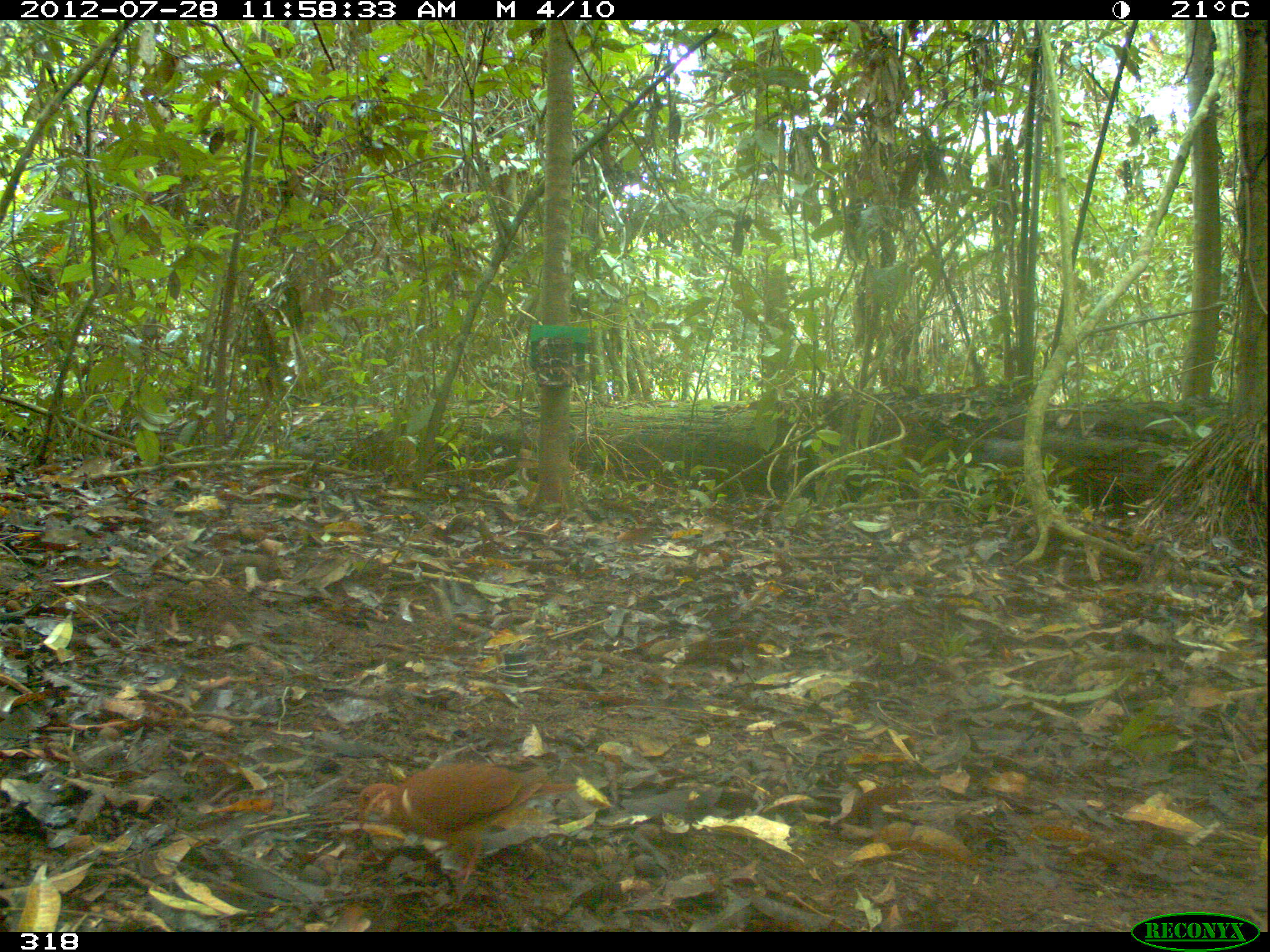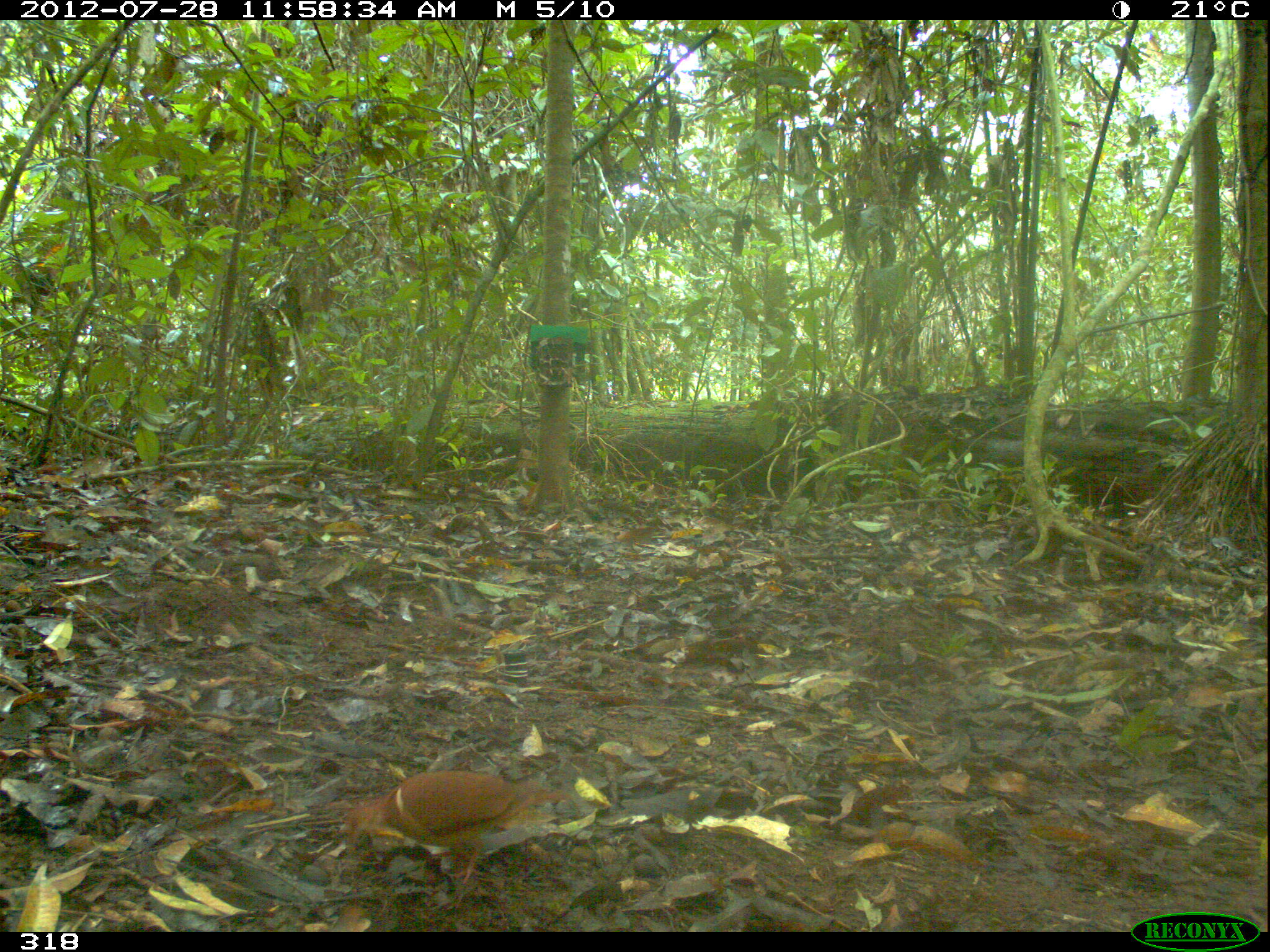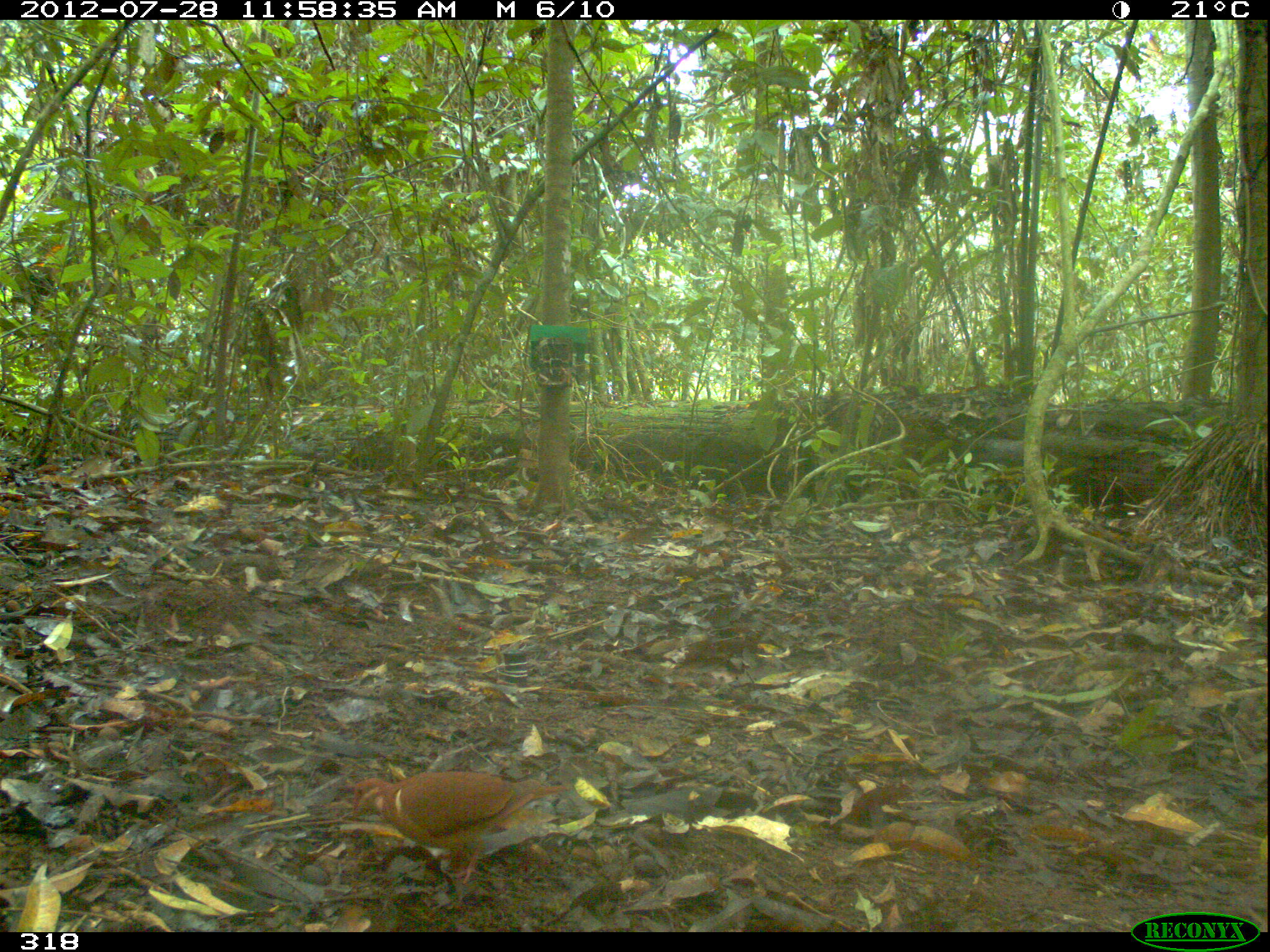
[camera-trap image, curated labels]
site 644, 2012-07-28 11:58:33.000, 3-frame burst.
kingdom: Animalia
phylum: Chordata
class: Aves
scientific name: Aves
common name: bird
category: unknown bird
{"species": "unknown bird (bird) (Aves)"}